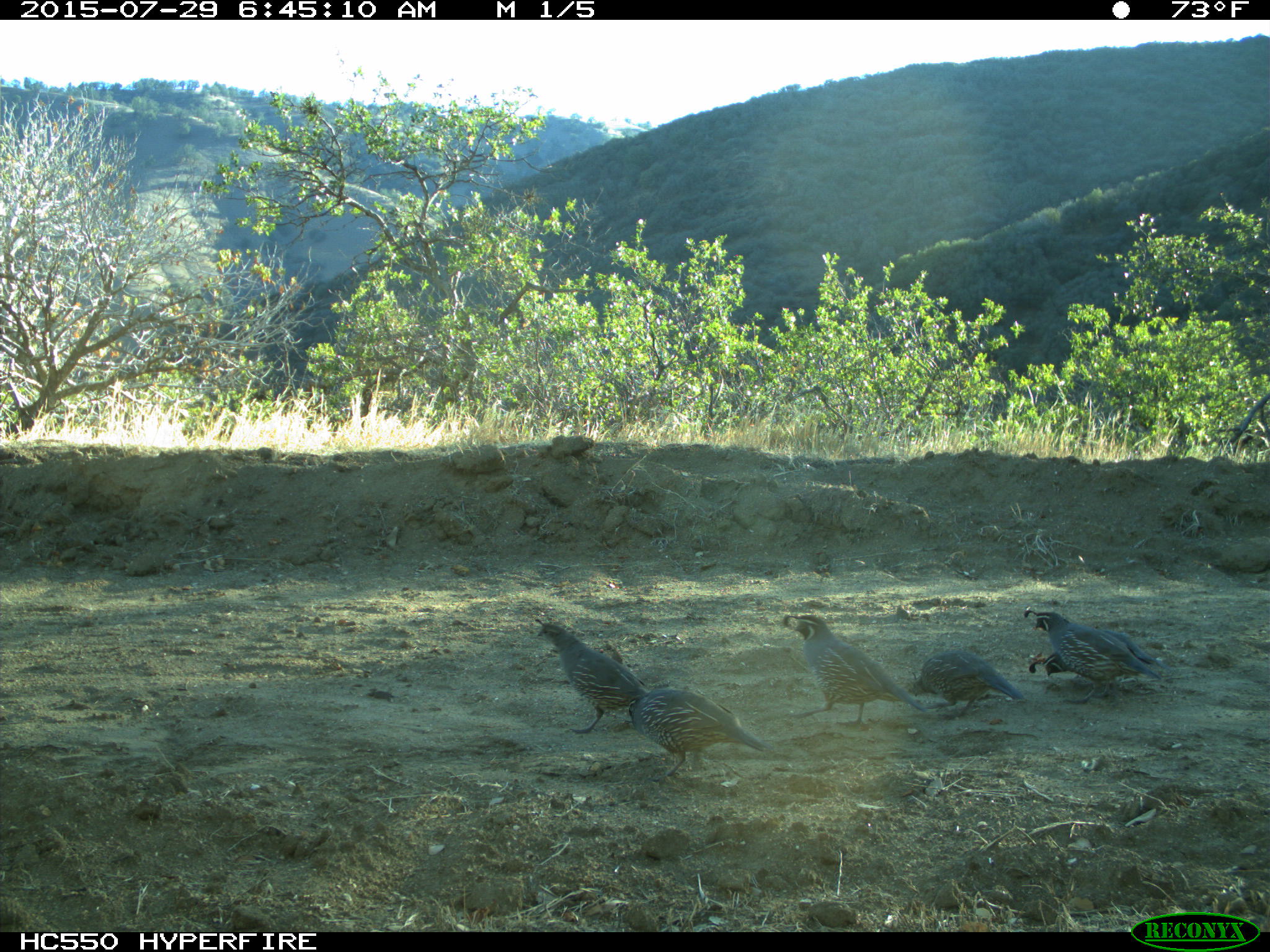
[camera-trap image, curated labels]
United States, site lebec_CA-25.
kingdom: Animalia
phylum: Chordata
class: Aves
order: Galliformes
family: Odontophoridae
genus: Callipepla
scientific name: Callipepla californica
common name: california quail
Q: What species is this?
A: Callipepla californica (california quail).